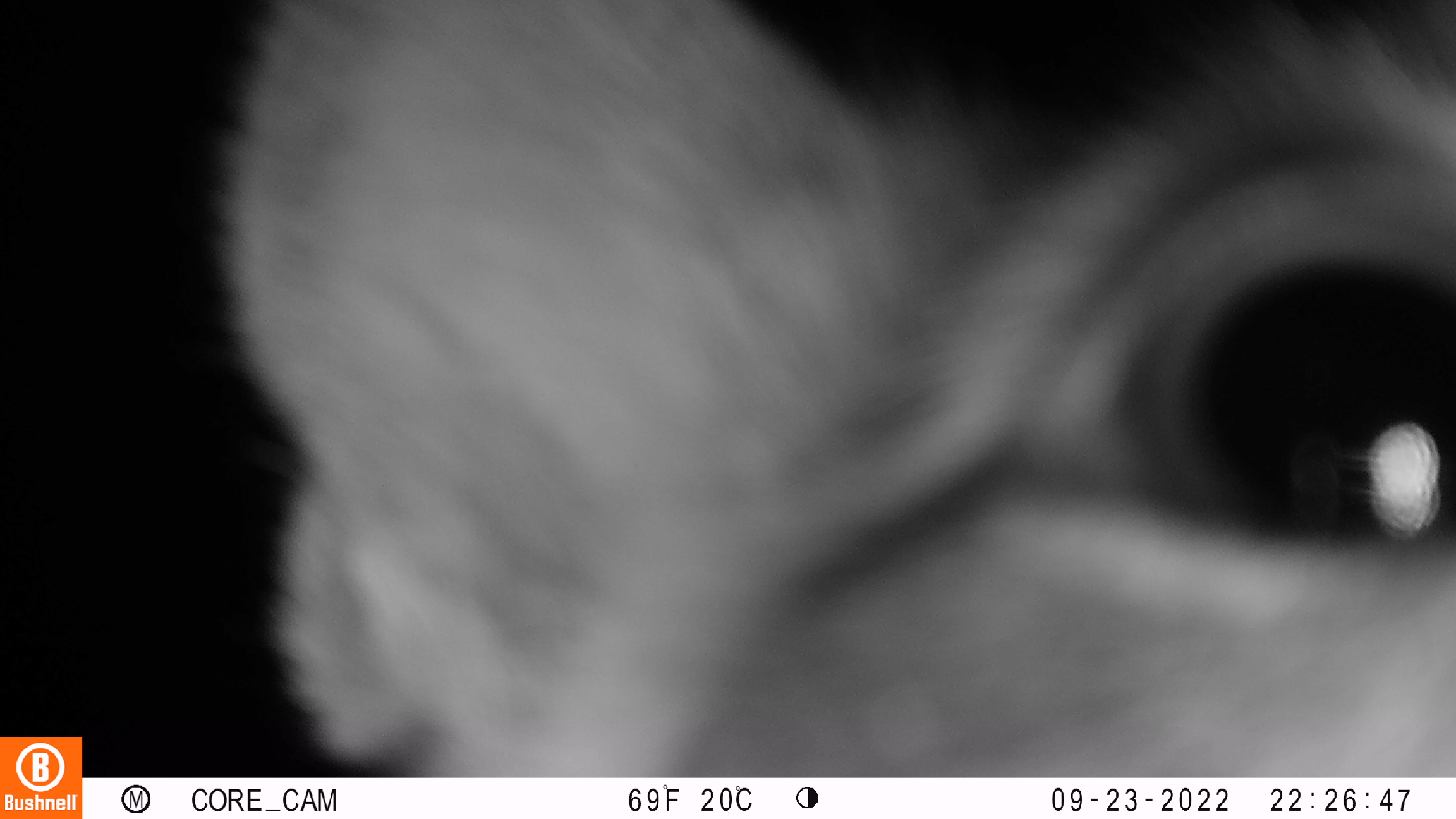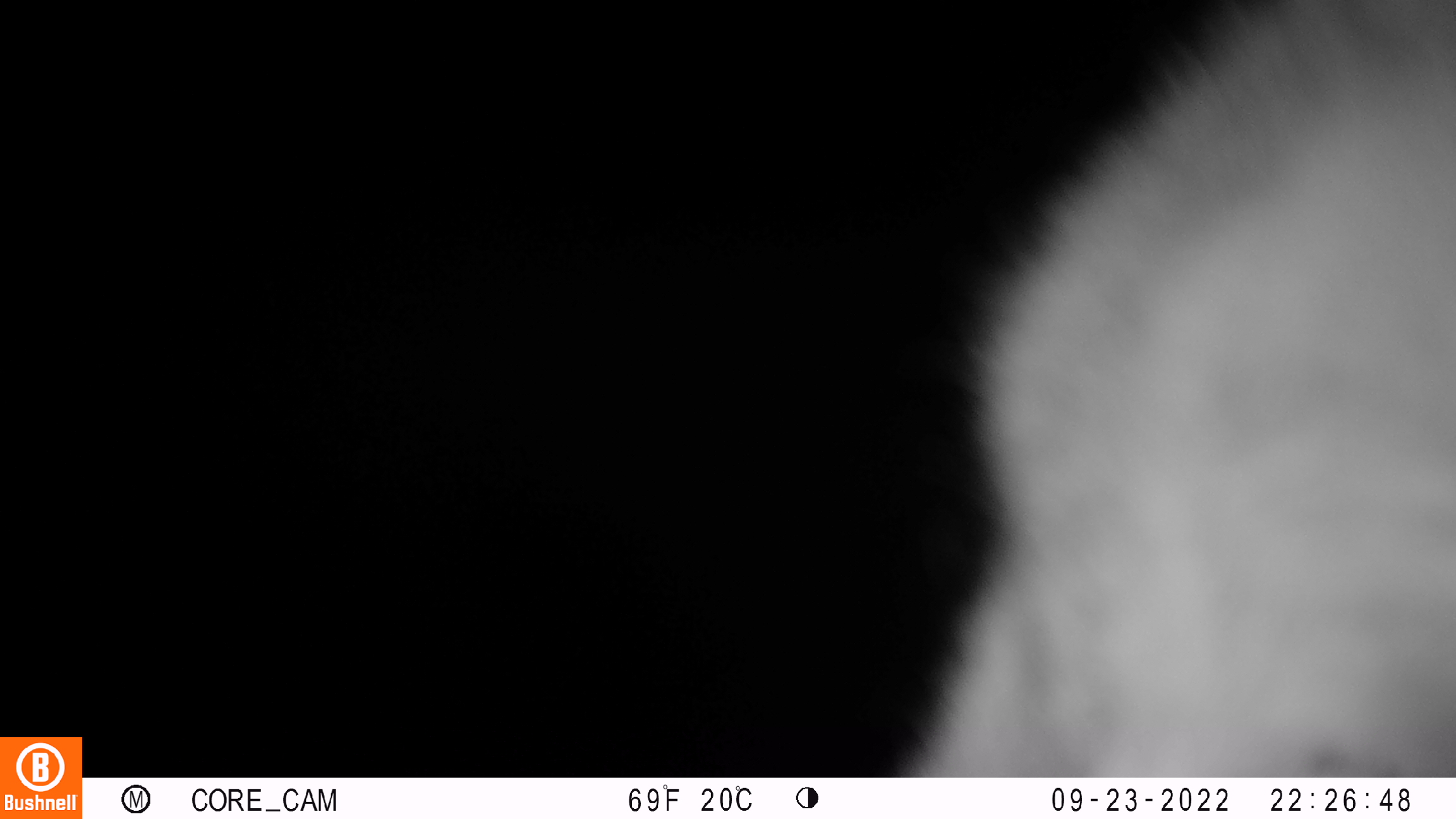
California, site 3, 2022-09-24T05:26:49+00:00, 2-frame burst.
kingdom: Animalia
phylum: Chordata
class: Mammalia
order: Carnivora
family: Felidae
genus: Puma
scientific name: Puma concolor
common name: puma